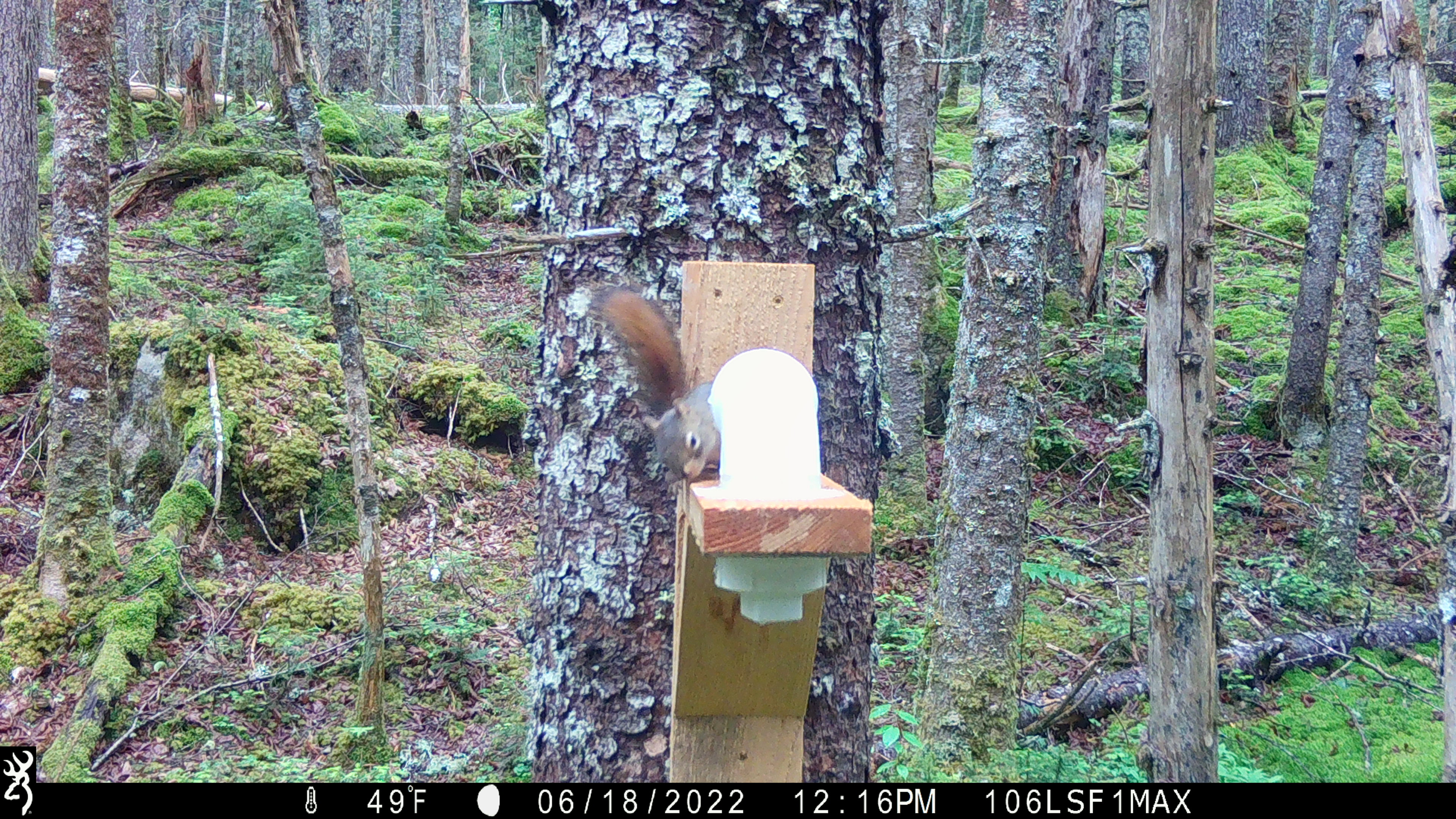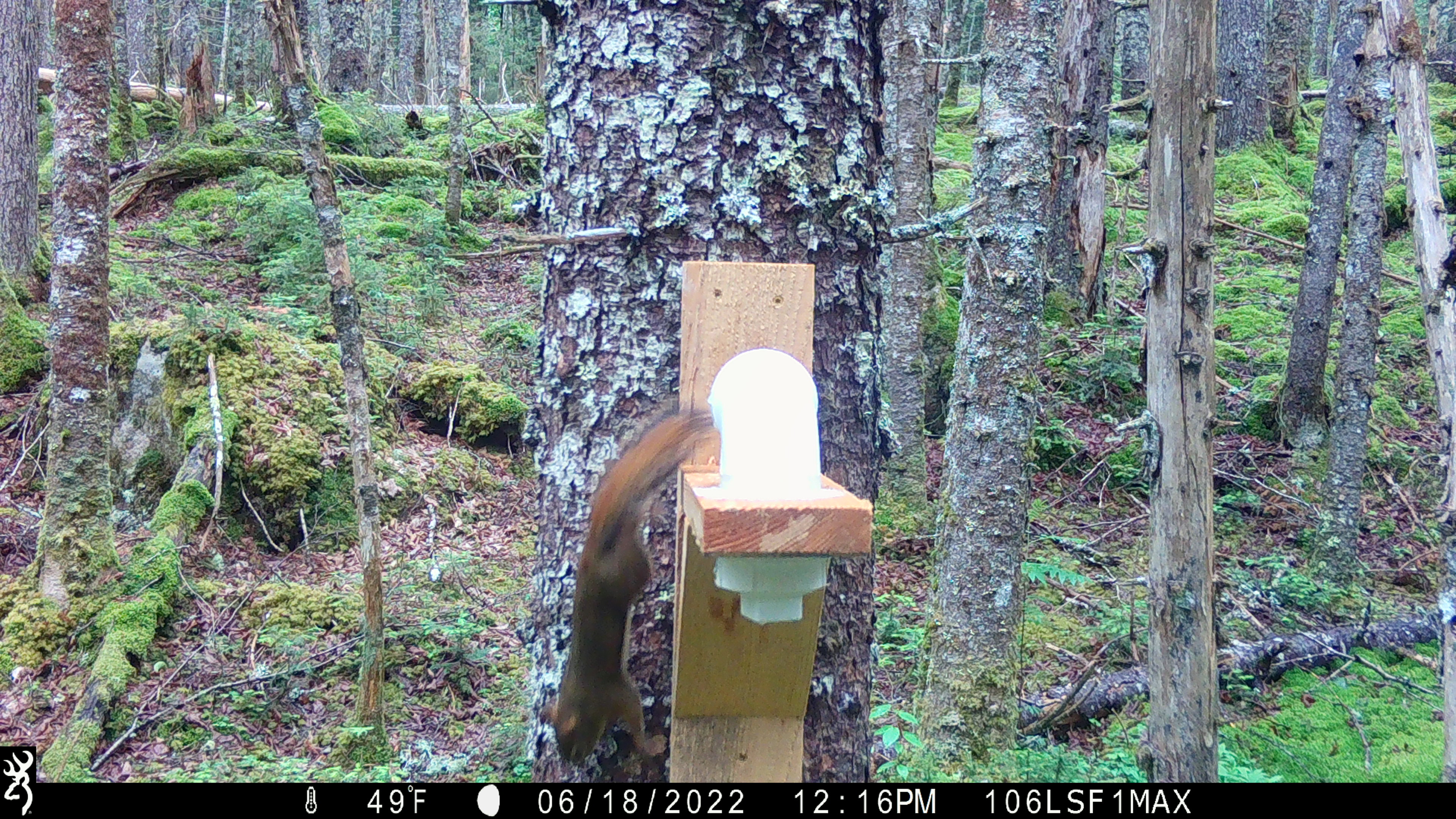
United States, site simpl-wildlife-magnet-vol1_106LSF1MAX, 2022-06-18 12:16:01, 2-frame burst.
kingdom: Animalia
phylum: Chordata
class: Mammalia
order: Rodentia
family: Sciuridae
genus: Tamiasciurus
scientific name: Tamiasciurus hudsonicus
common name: red squirrel